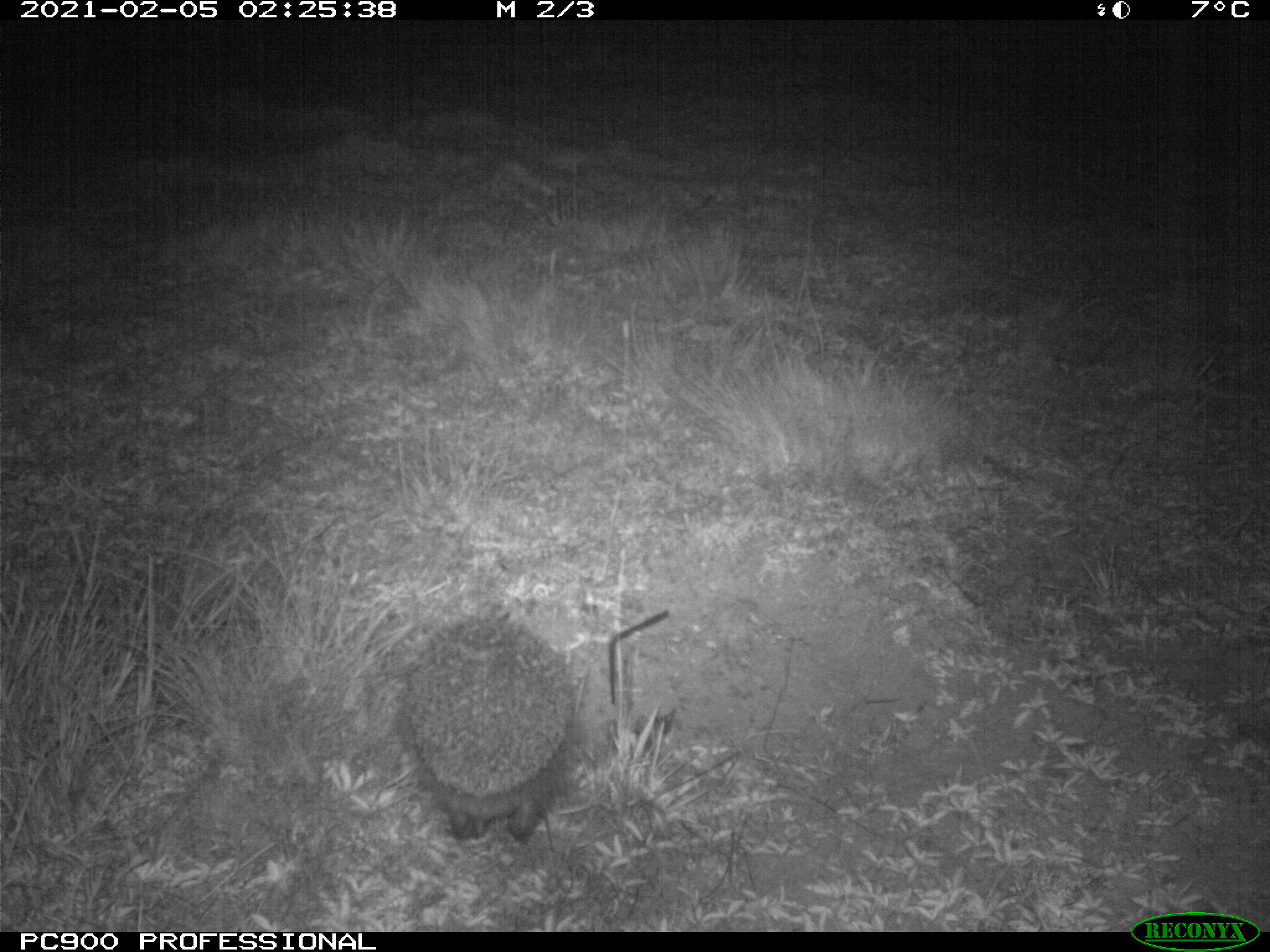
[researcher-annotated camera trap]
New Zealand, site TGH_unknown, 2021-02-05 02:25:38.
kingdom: Animalia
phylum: Chordata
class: Mammalia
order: Eulipotyphla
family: Erinaceidae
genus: Erinaceus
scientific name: Erinaceus europaeus europaeus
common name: european hedgehog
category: hedgehog